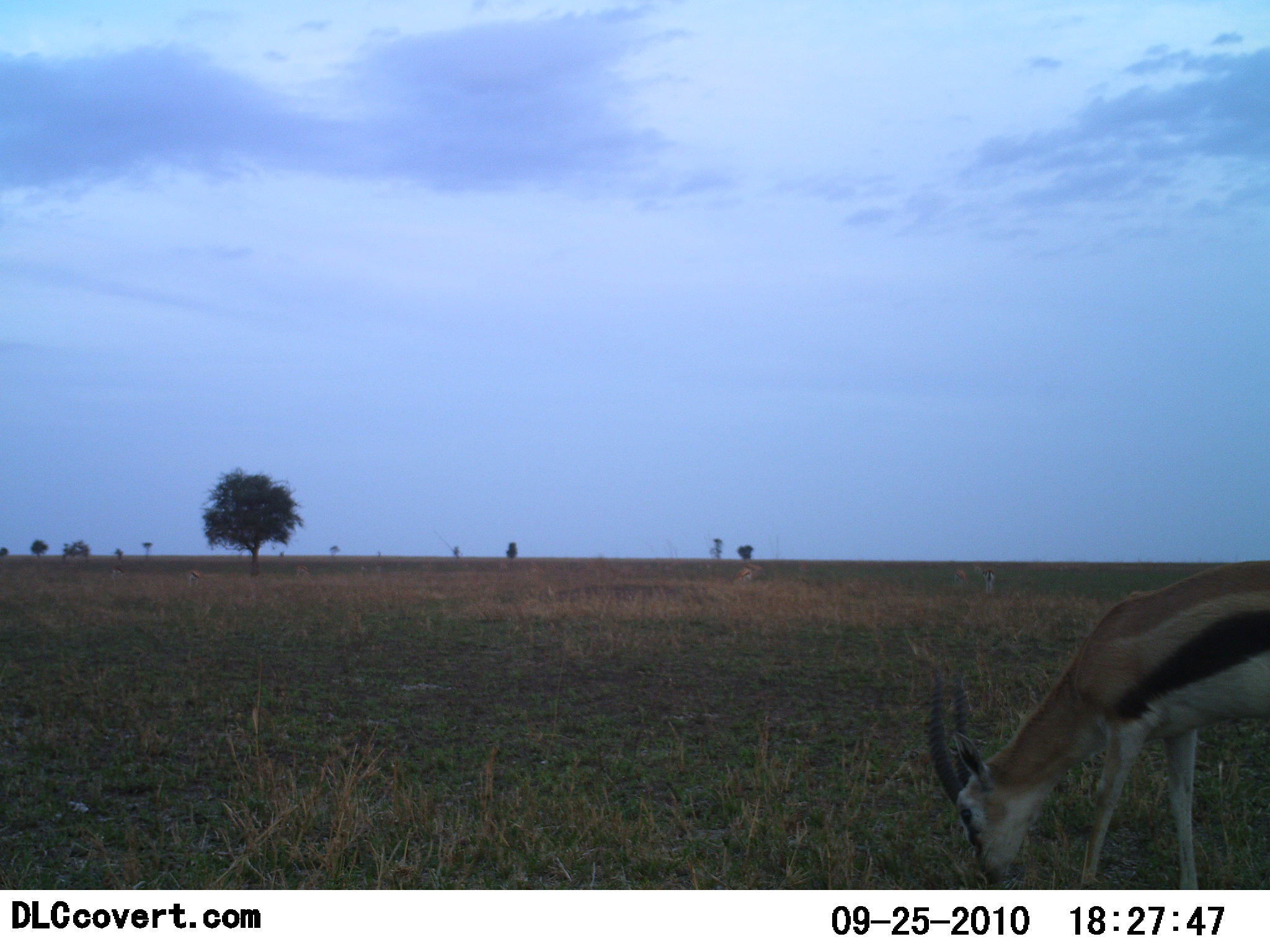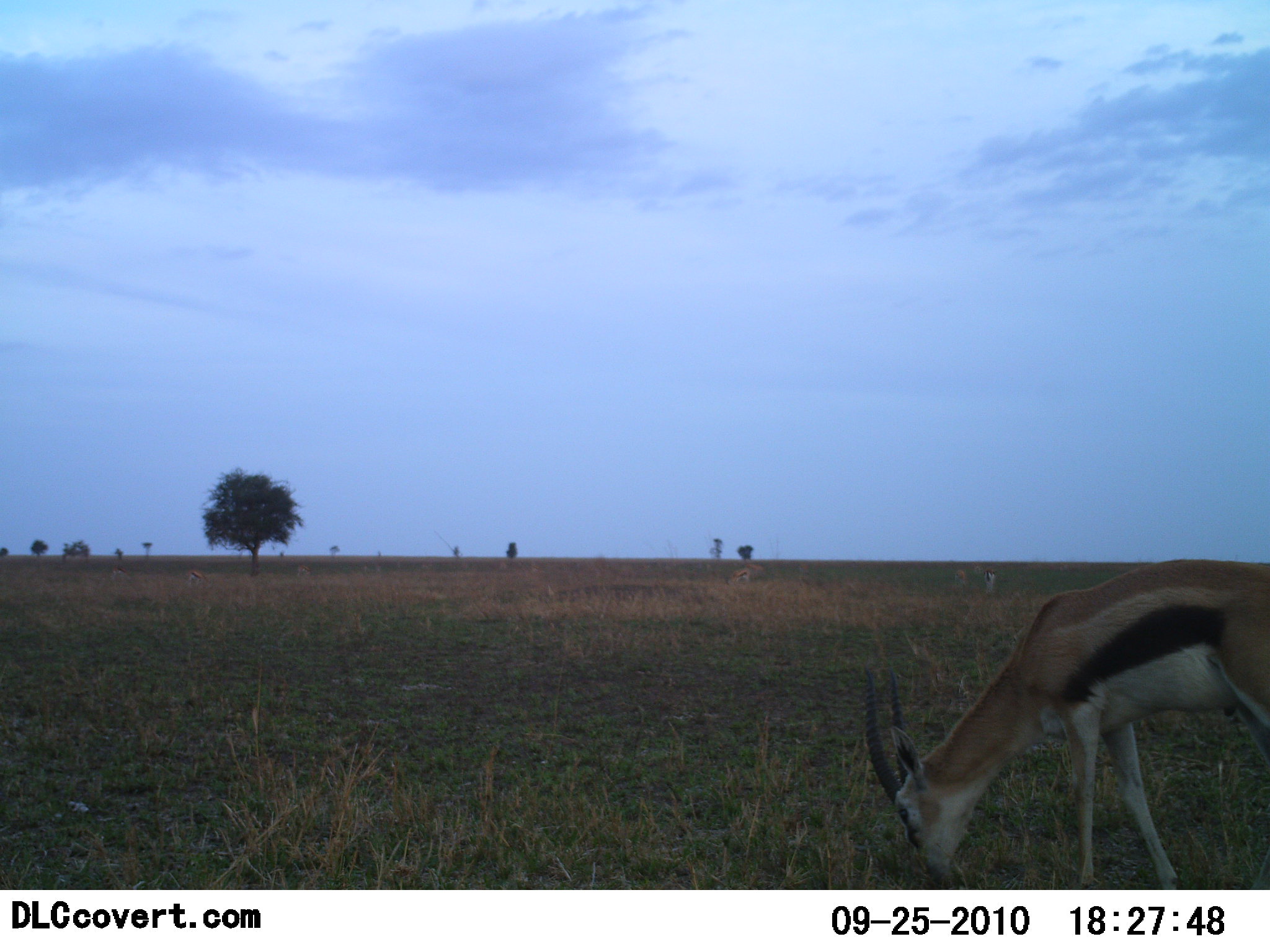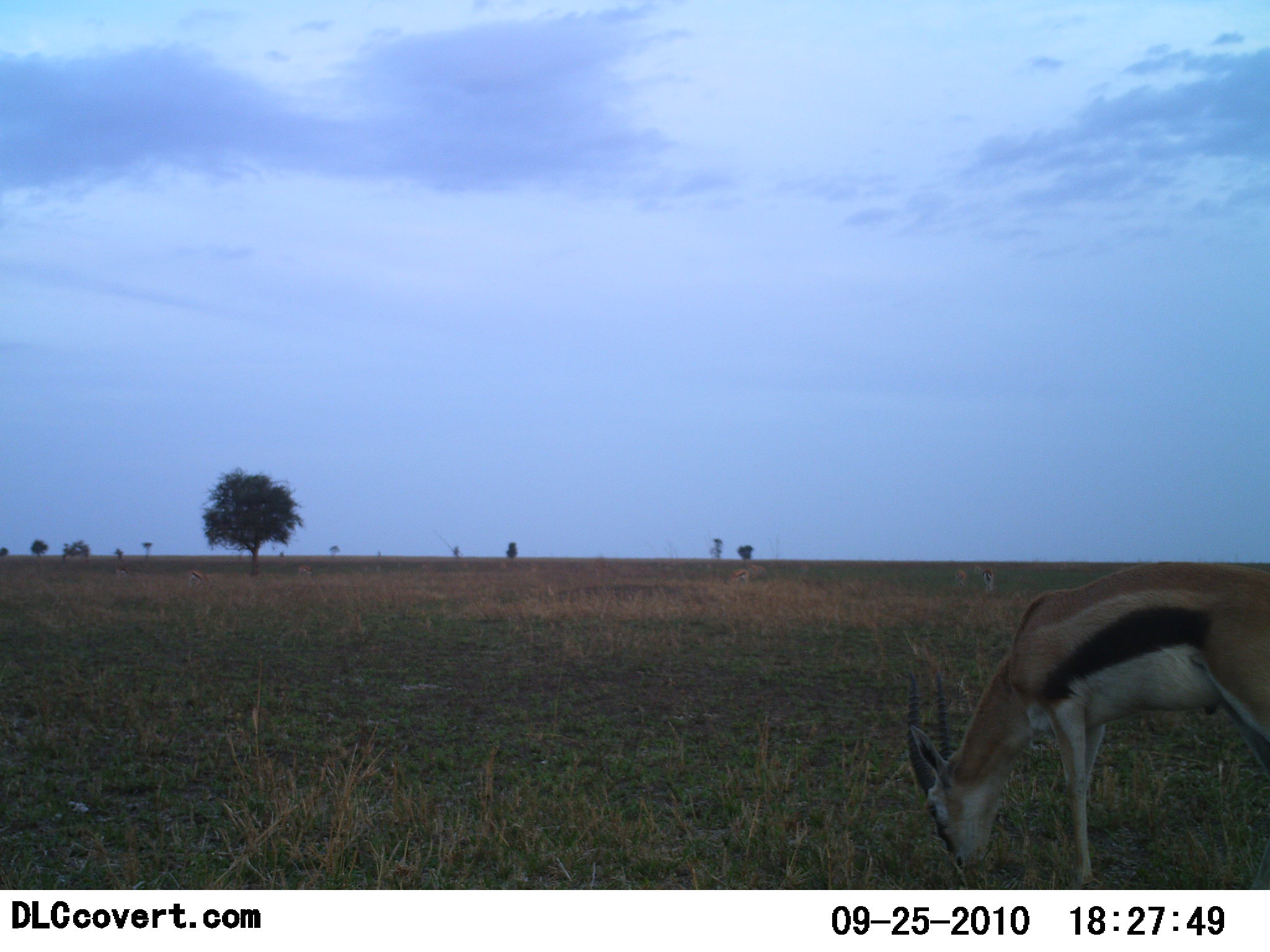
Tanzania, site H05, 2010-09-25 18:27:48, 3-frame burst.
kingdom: Animalia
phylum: Chordata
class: Mammalia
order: Artiodactyla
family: Bovidae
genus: Eudorcas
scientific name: Eudorcas thomsonii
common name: thomson's gazelle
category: gazellethomsons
Gazellethomsons (thomson's gazelle) (Eudorcas thomsonii), count 1. Behavior (volunteer vote fractions): standing 22%, resting 0%, moving 11%, interacting 0%. Young present (vote fraction): 0%. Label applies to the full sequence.